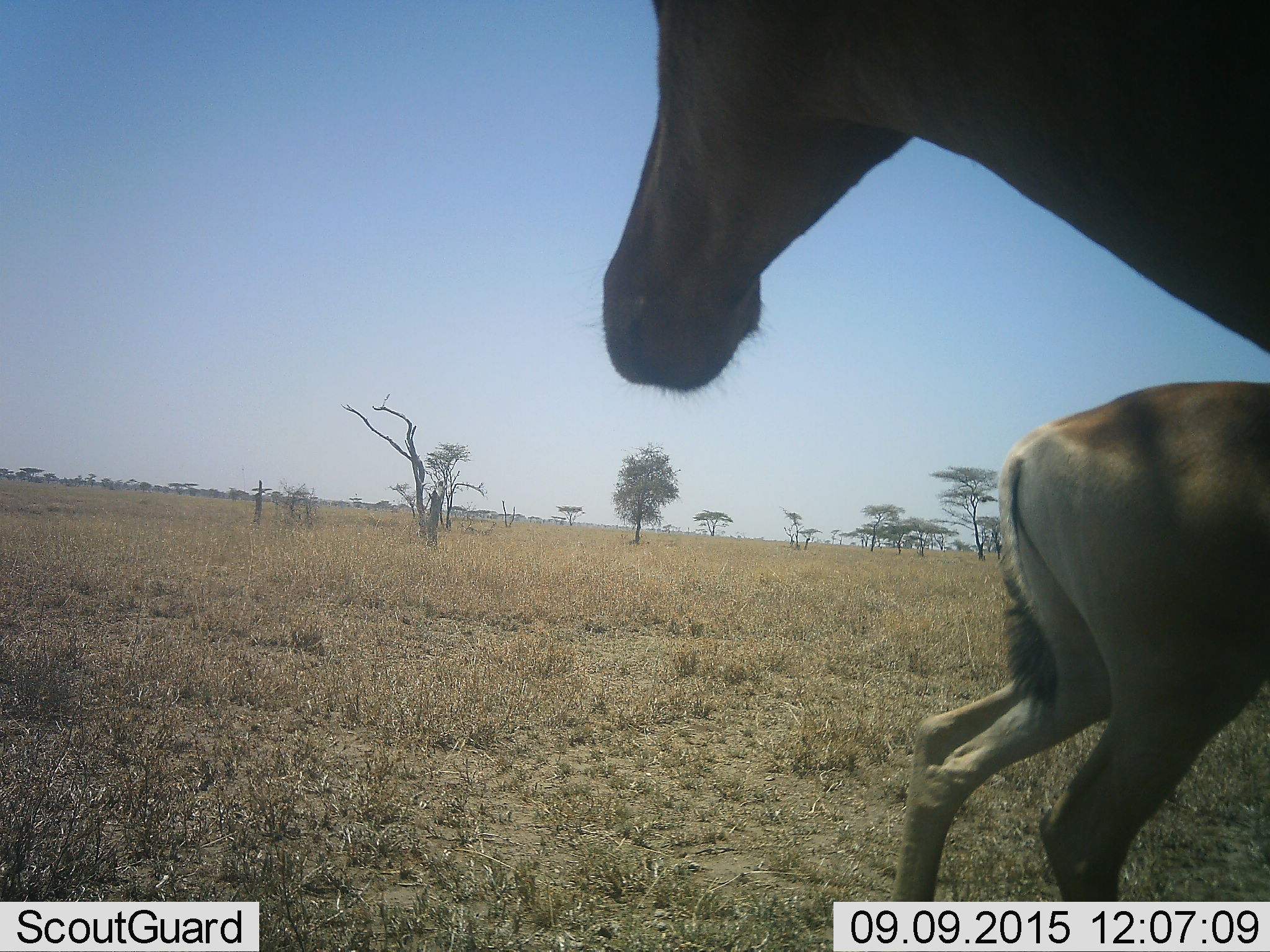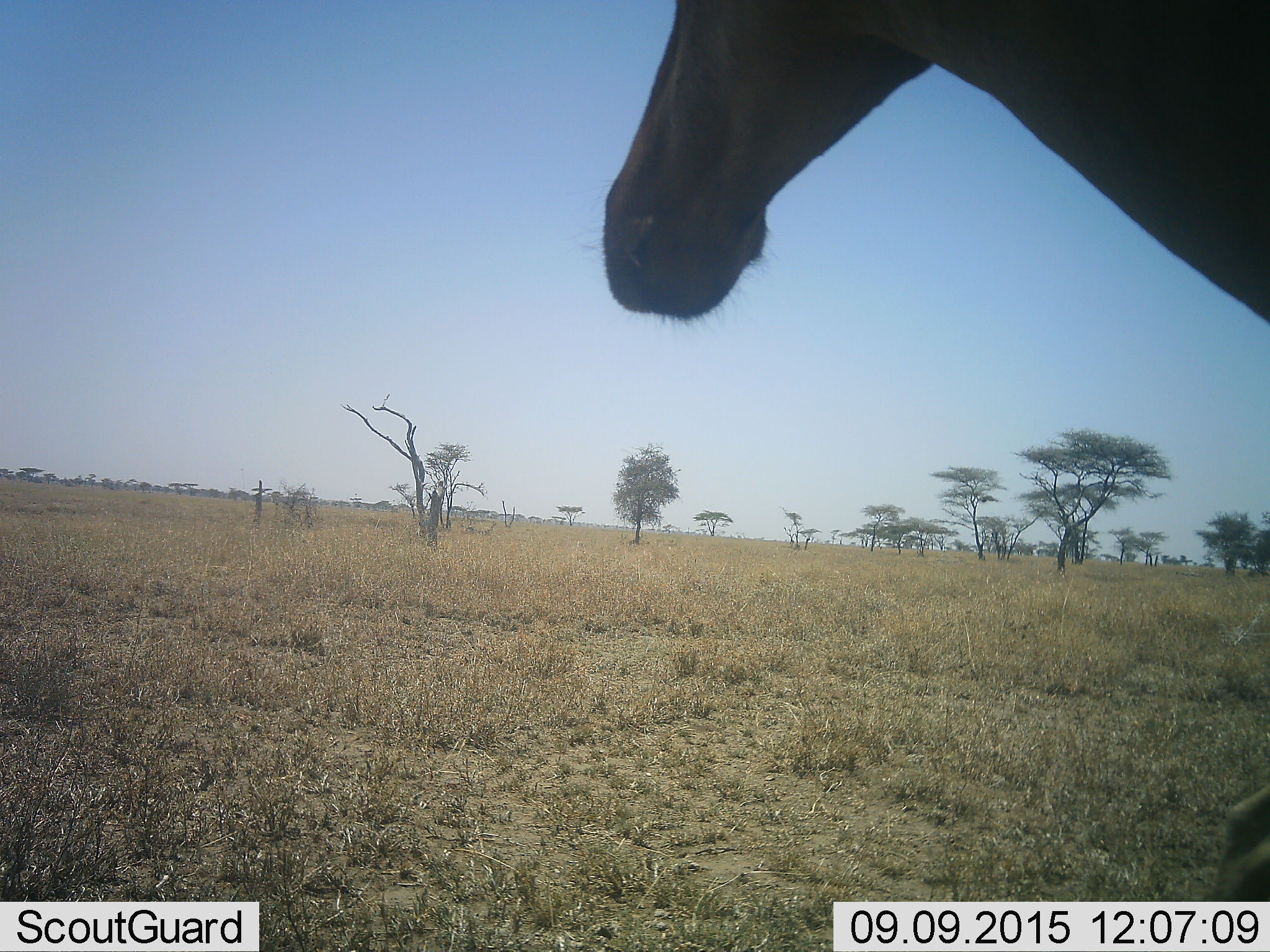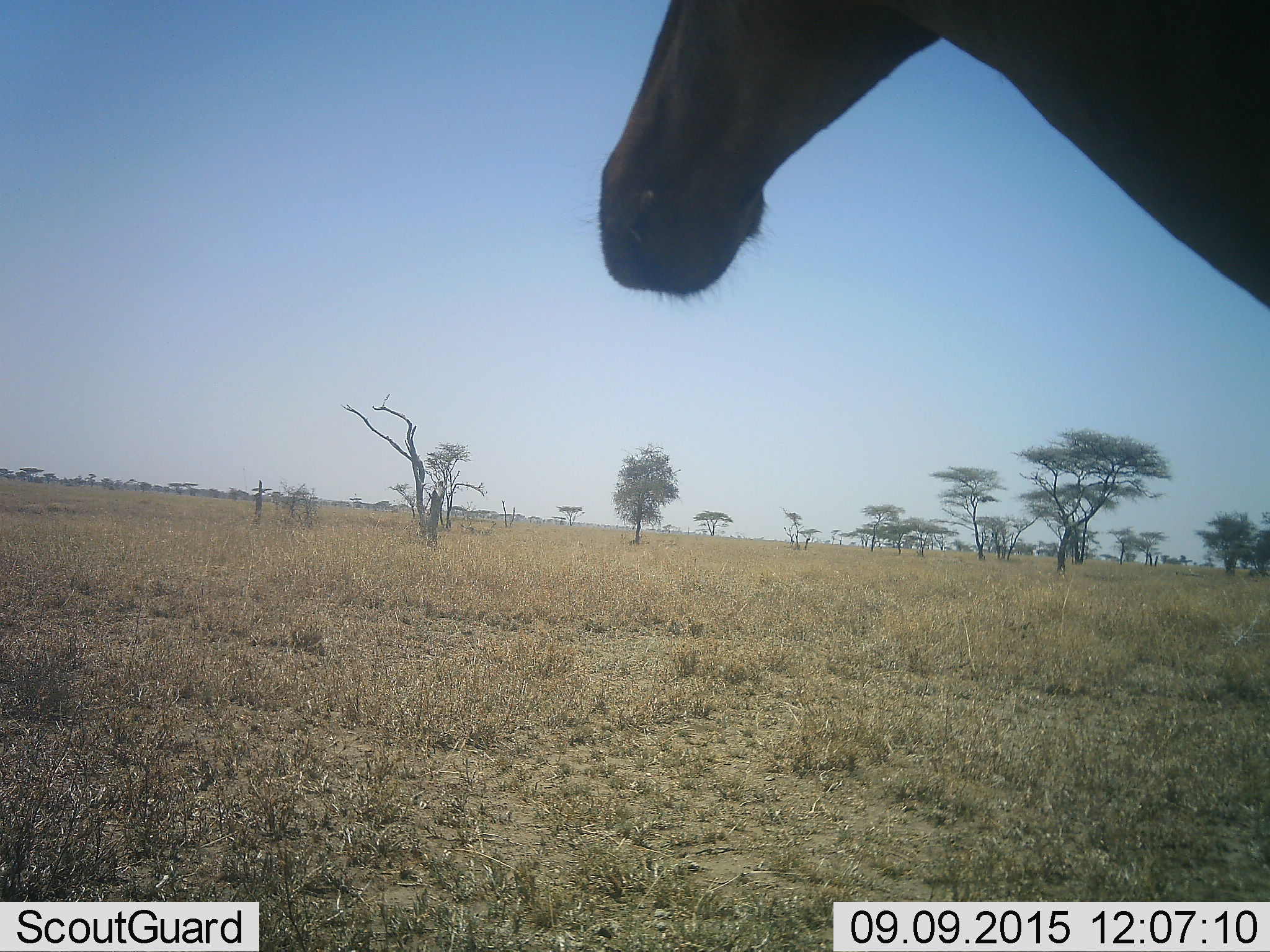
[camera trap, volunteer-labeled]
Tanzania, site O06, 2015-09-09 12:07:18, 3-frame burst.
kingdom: Animalia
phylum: Chordata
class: Mammalia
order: Artiodactyla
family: Bovidae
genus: Alcelaphus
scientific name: Alcelaphus buselaphus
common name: hartebeest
Hartebeest (Alcelaphus buselaphus), count 2. Behavior (volunteer vote fractions): standing 100%, resting 0%, moving 50%, interacting 0%. Young present (vote fraction): 25%. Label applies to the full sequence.